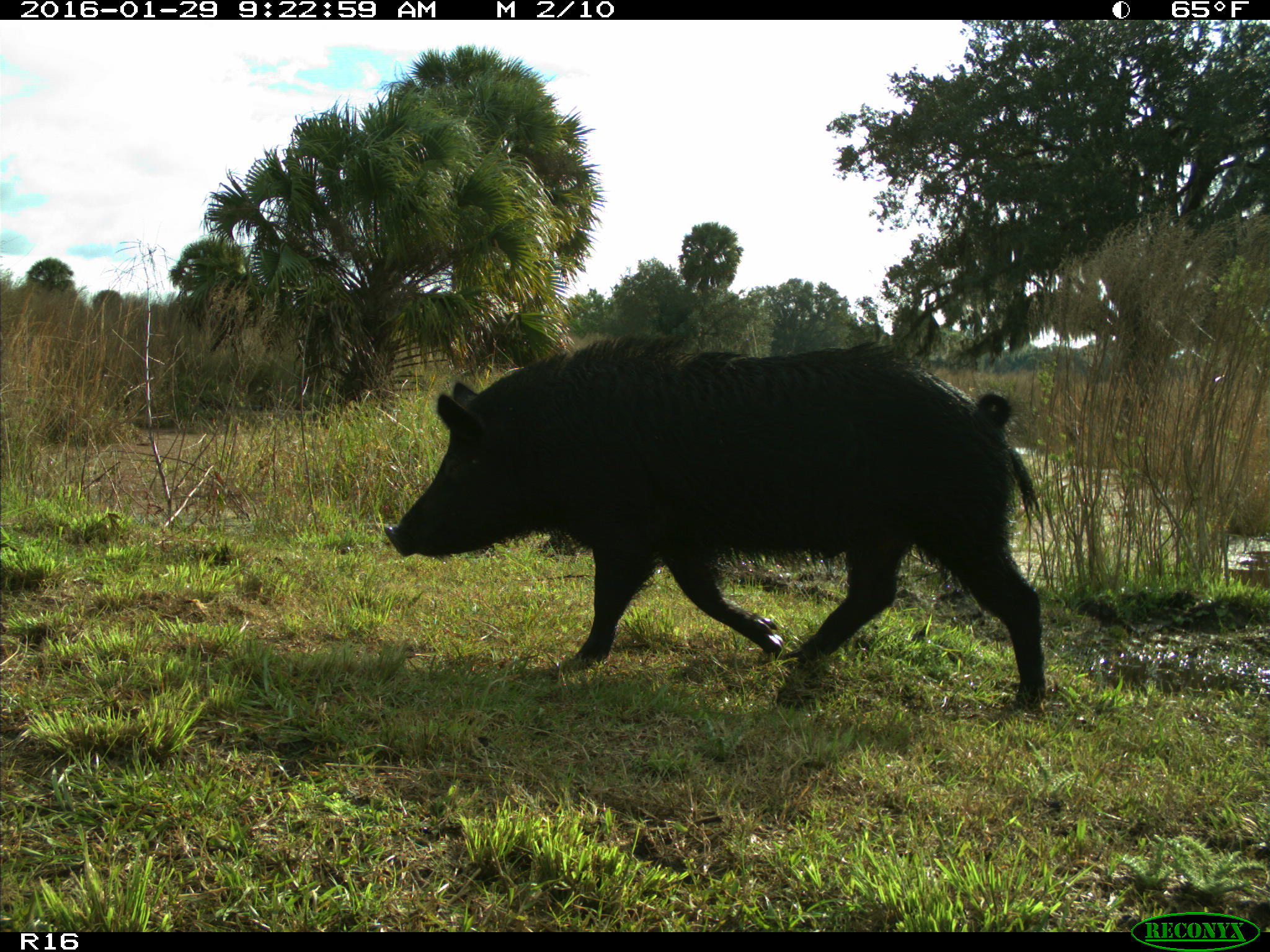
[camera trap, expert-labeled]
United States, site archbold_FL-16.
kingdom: Animalia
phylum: Chordata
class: Mammalia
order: Artiodactyla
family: Suidae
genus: Sus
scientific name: Sus scrofa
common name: wild boar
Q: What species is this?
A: Sus scrofa (wild boar).